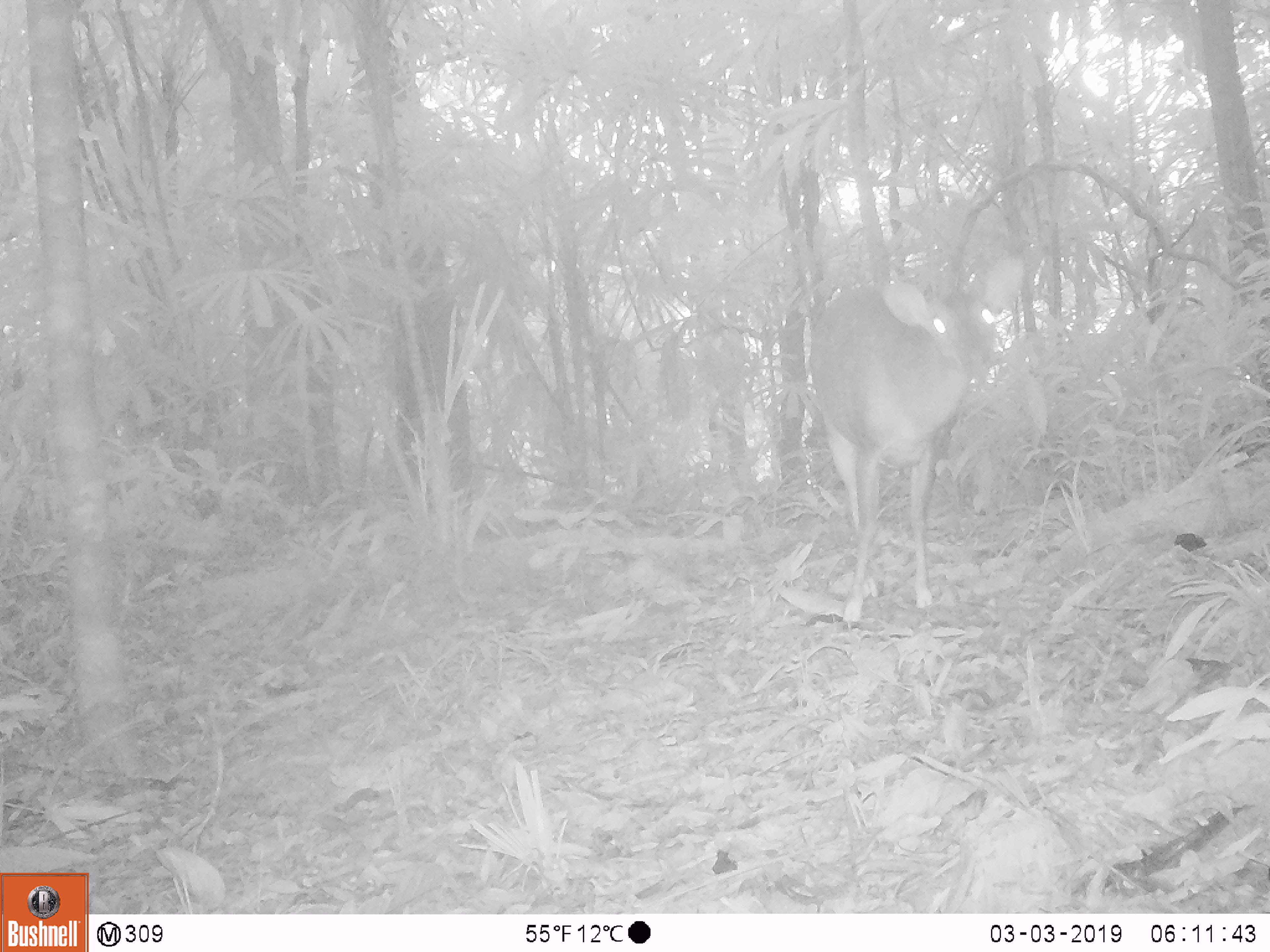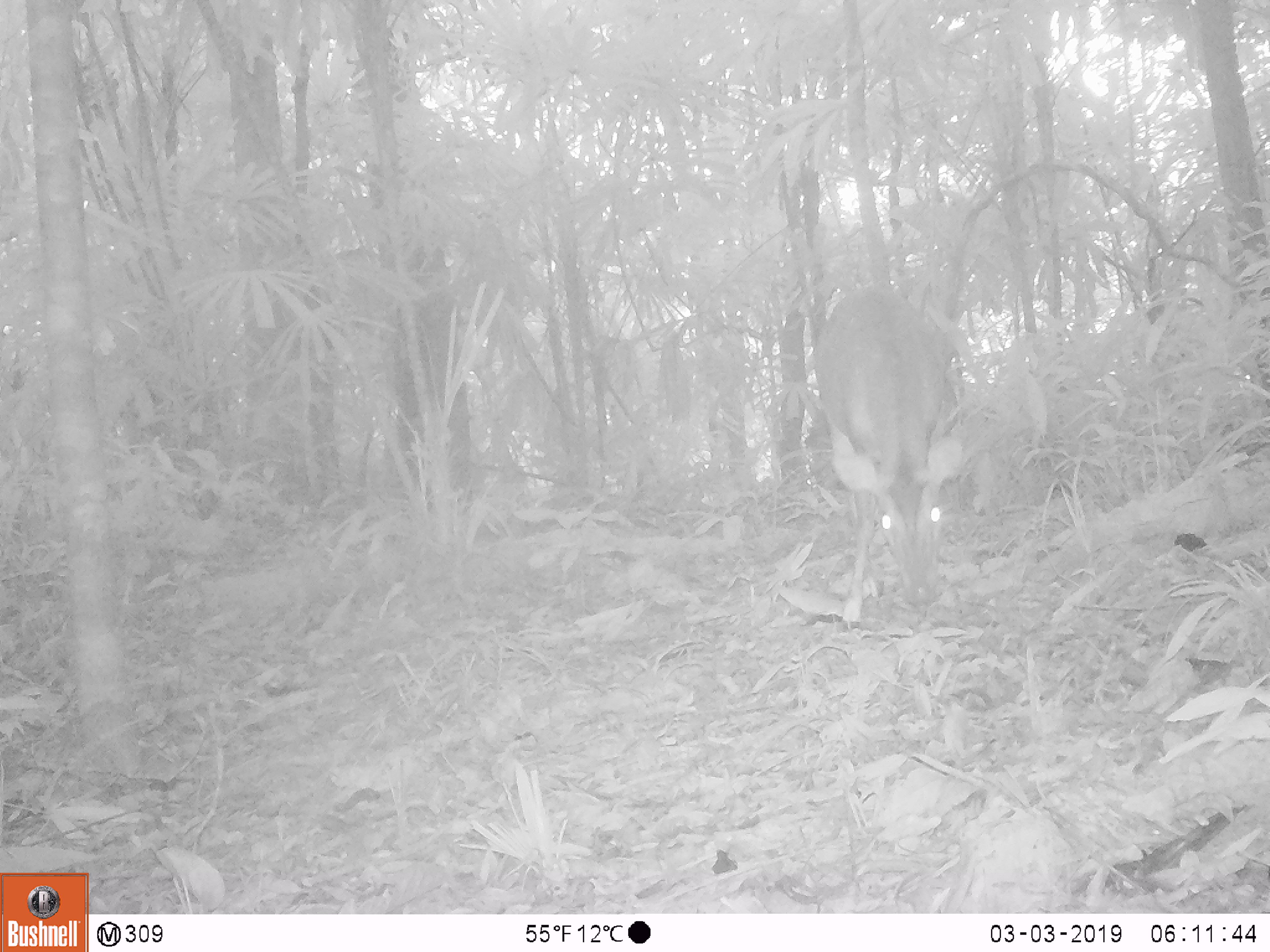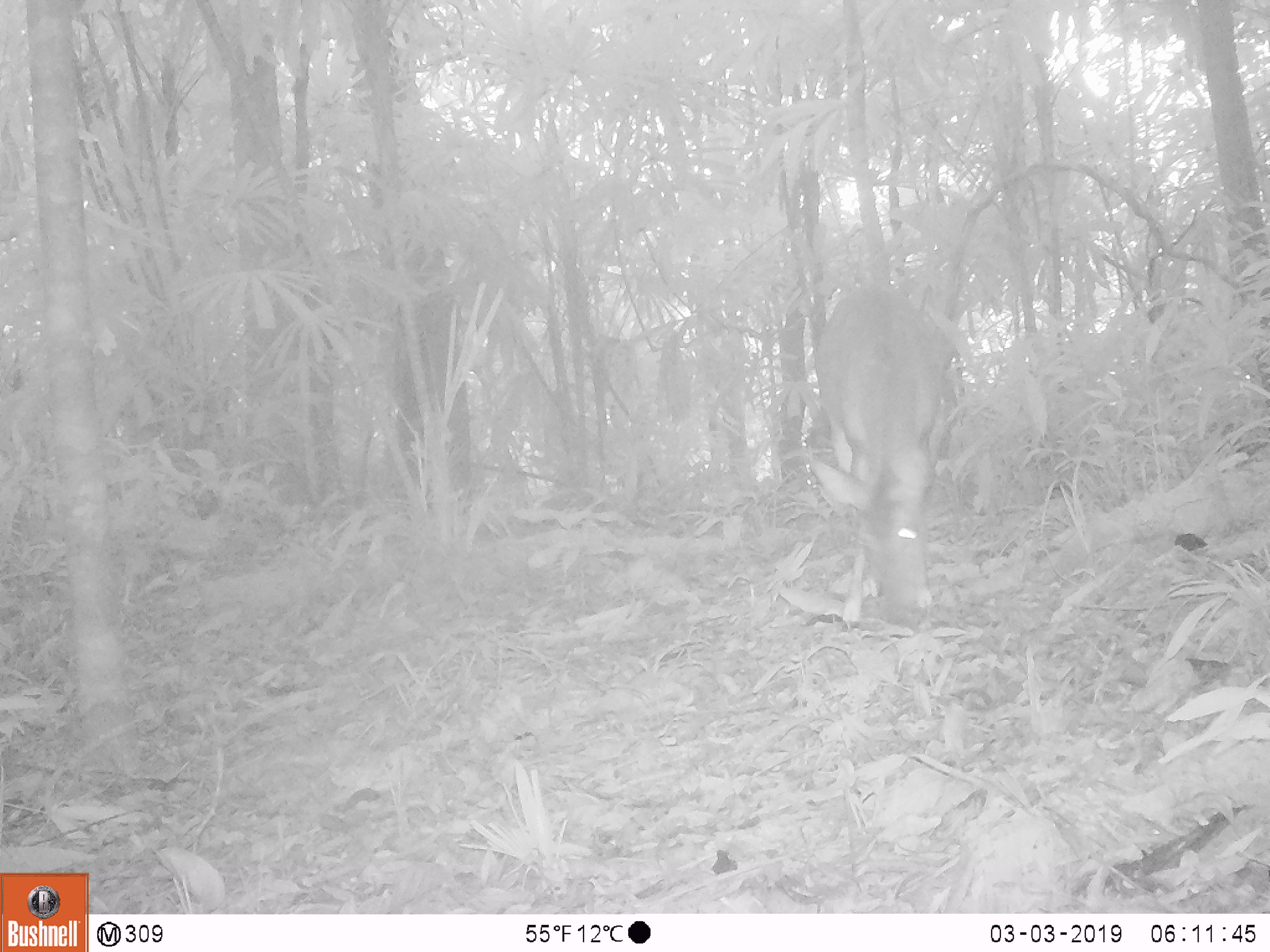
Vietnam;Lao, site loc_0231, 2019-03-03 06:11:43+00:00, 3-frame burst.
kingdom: Animalia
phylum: Chordata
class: Mammalia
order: Artiodactyla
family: Cervidae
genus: Muntiacus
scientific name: Muntiacus vuquangensis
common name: large-antlered muntjac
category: large antlered muntjac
Large antlered muntjac (large-antlered muntjac) (Muntiacus vuquangensis). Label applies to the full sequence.